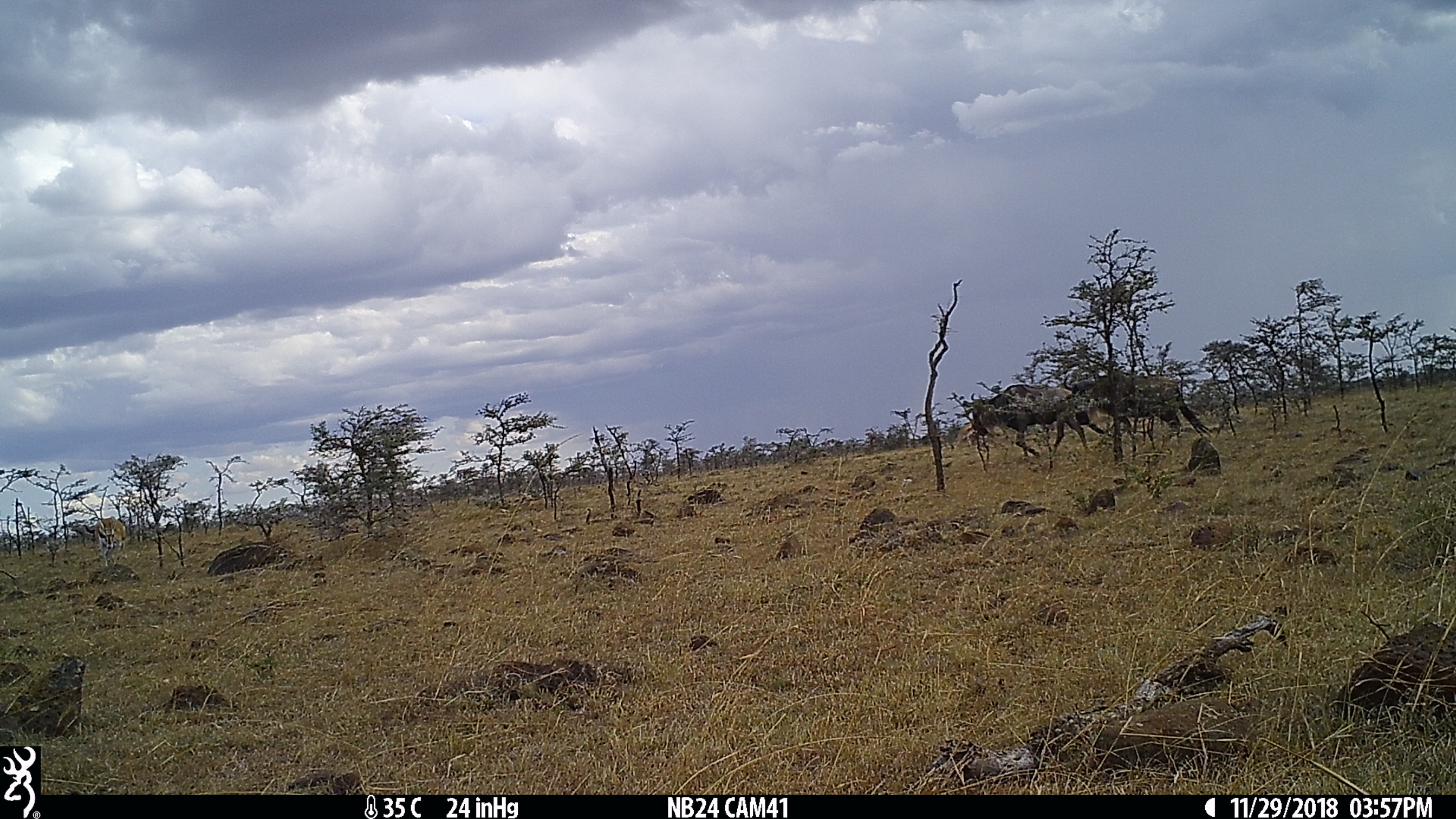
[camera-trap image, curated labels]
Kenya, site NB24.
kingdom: Animalia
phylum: Chordata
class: Mammalia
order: Artiodactyla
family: Bovidae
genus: Connochaetes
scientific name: Connochaetes taurinus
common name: blue wildebeest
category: wildebeest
Wildebeest (blue wildebeest) (Connochaetes taurinus).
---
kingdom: Animalia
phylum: Chordata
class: Mammalia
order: Artiodactyla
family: Bovidae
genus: Eudorcas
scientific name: Eudorcas thomsonii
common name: thomon's gazelle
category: gazelle thomsons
Gazelle thomsons (thomon's gazelle) (Eudorcas thomsonii).